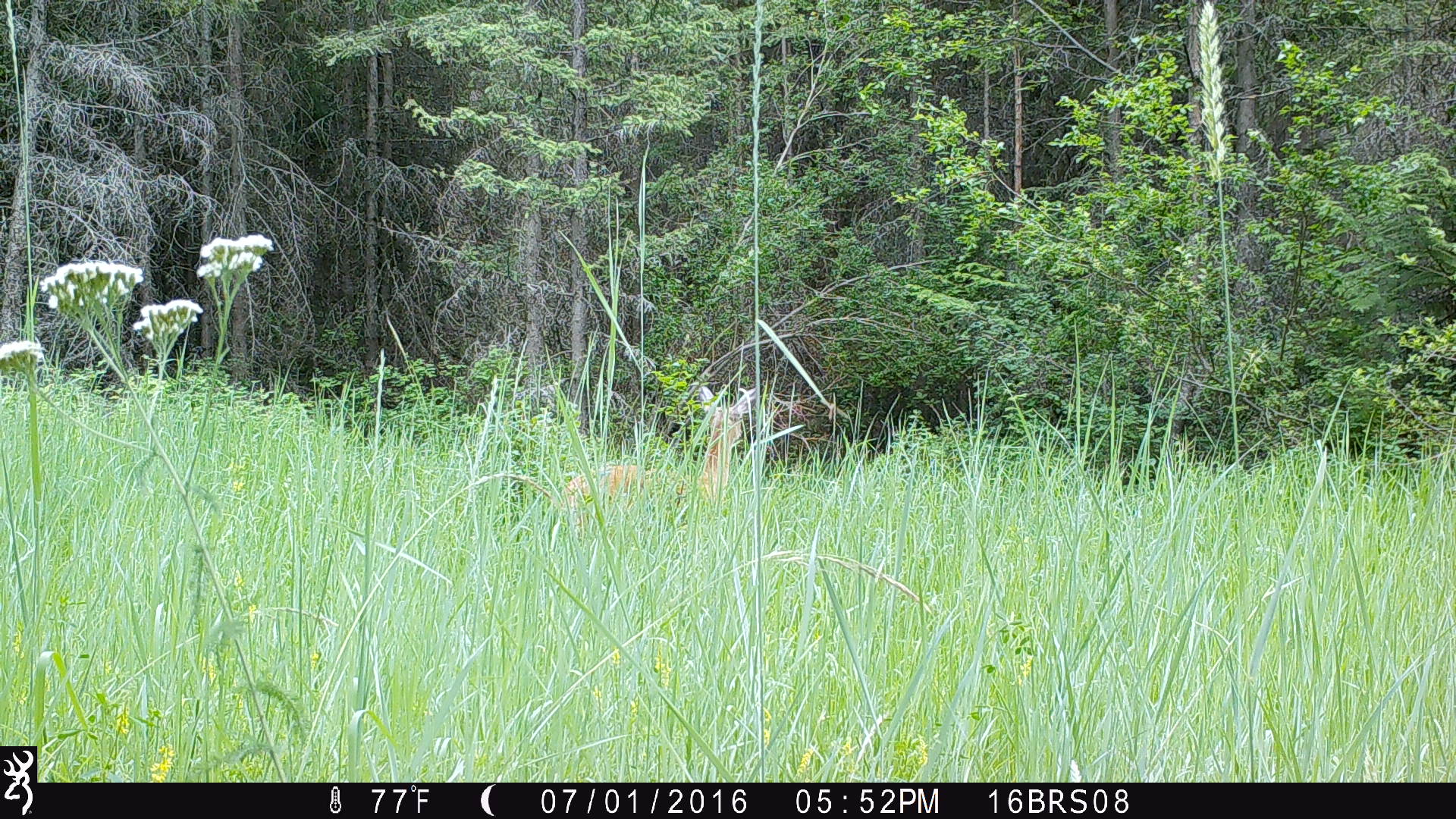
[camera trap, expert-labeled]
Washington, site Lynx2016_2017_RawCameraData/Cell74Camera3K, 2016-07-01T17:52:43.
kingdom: Animalia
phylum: Chordata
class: Mammalia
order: Artiodactyla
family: Cervidae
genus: Odocoileus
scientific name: Odocoileus virginianus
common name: white-tailed deer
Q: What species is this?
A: Odocoileus virginianus (white-tailed deer).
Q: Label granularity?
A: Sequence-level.